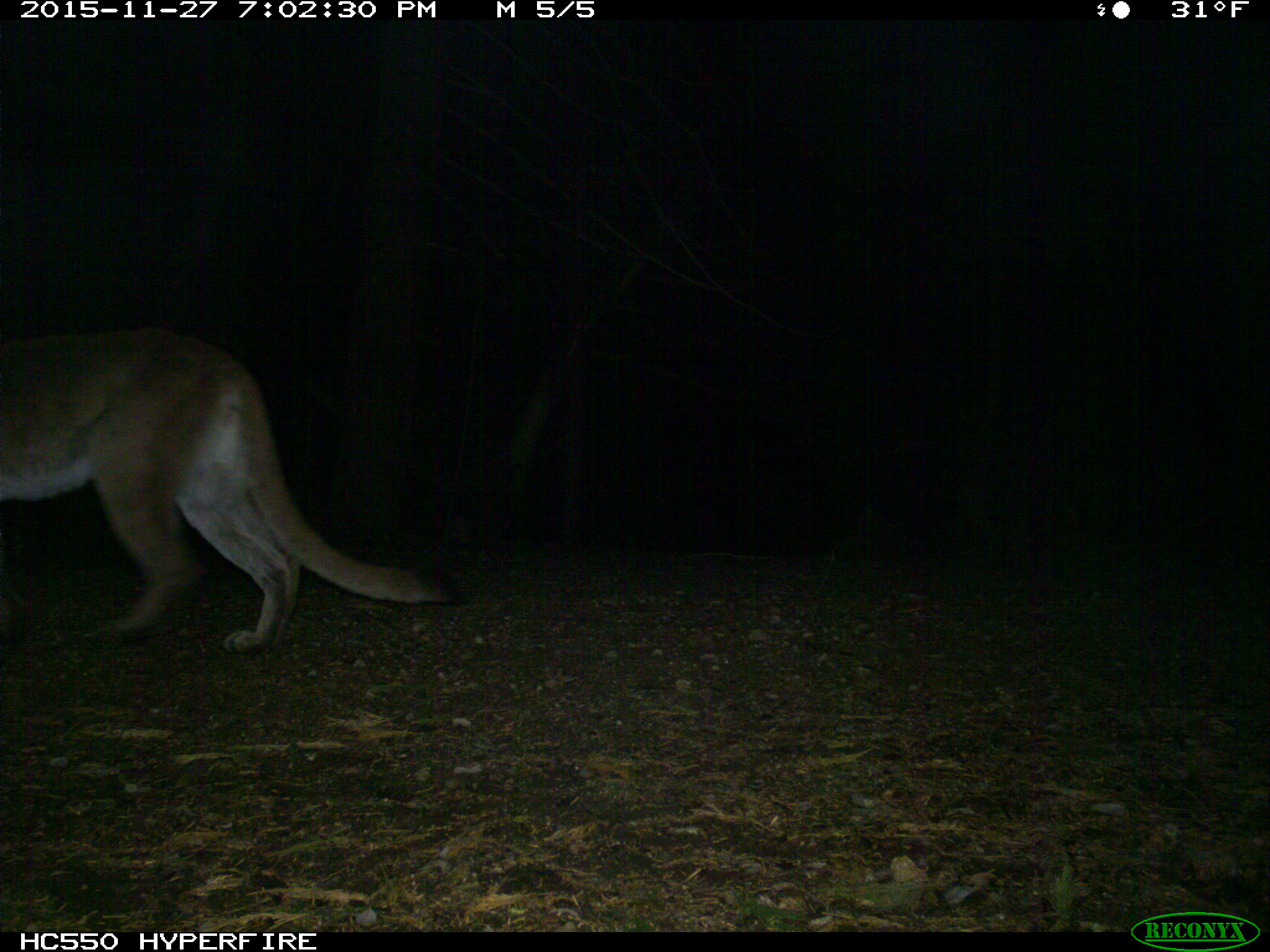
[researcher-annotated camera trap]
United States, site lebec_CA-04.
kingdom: Animalia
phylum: Chordata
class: Mammalia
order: Carnivora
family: Felidae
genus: Puma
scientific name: Puma concolor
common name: mountain lion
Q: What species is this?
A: Puma concolor (mountain lion).